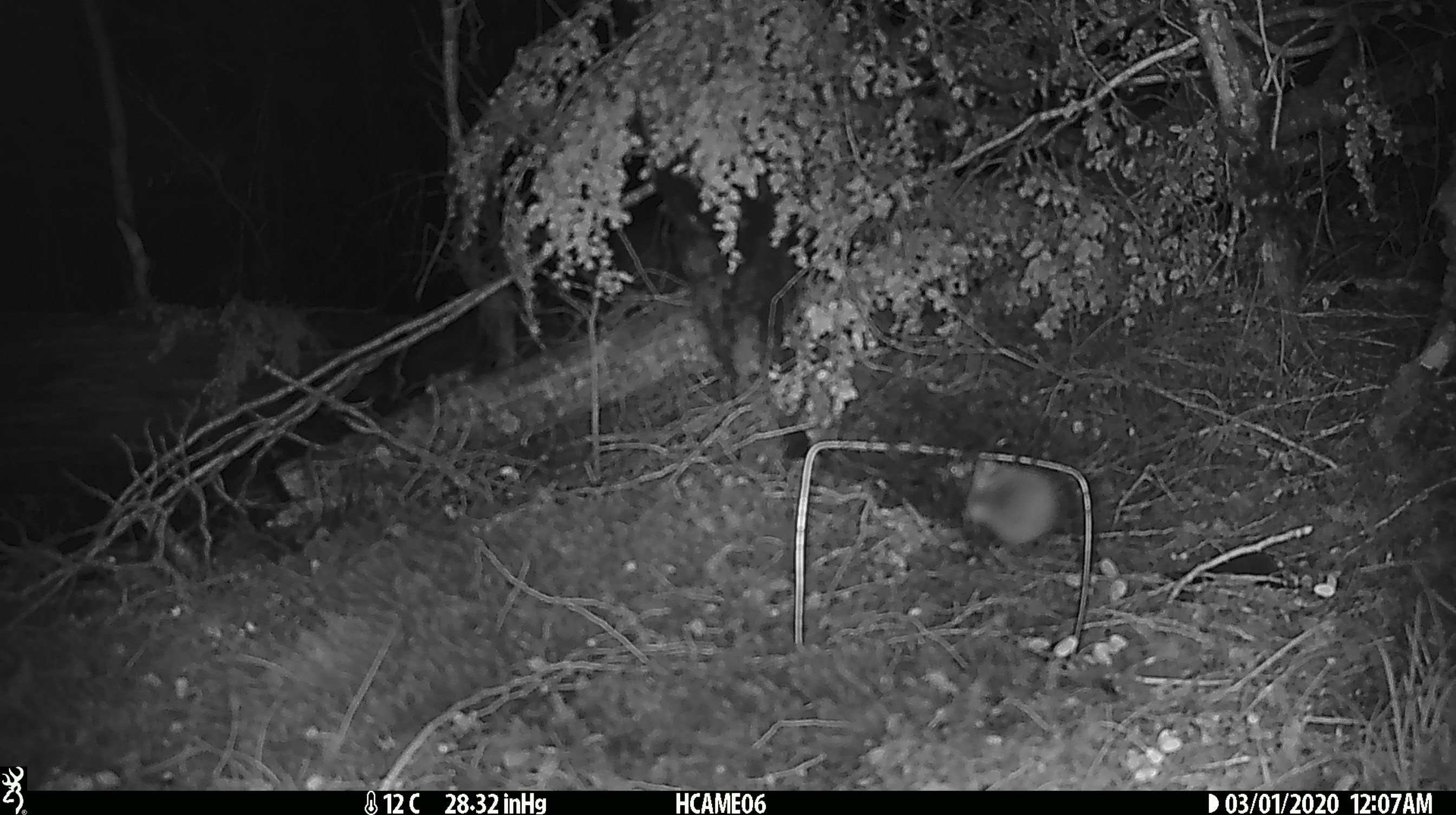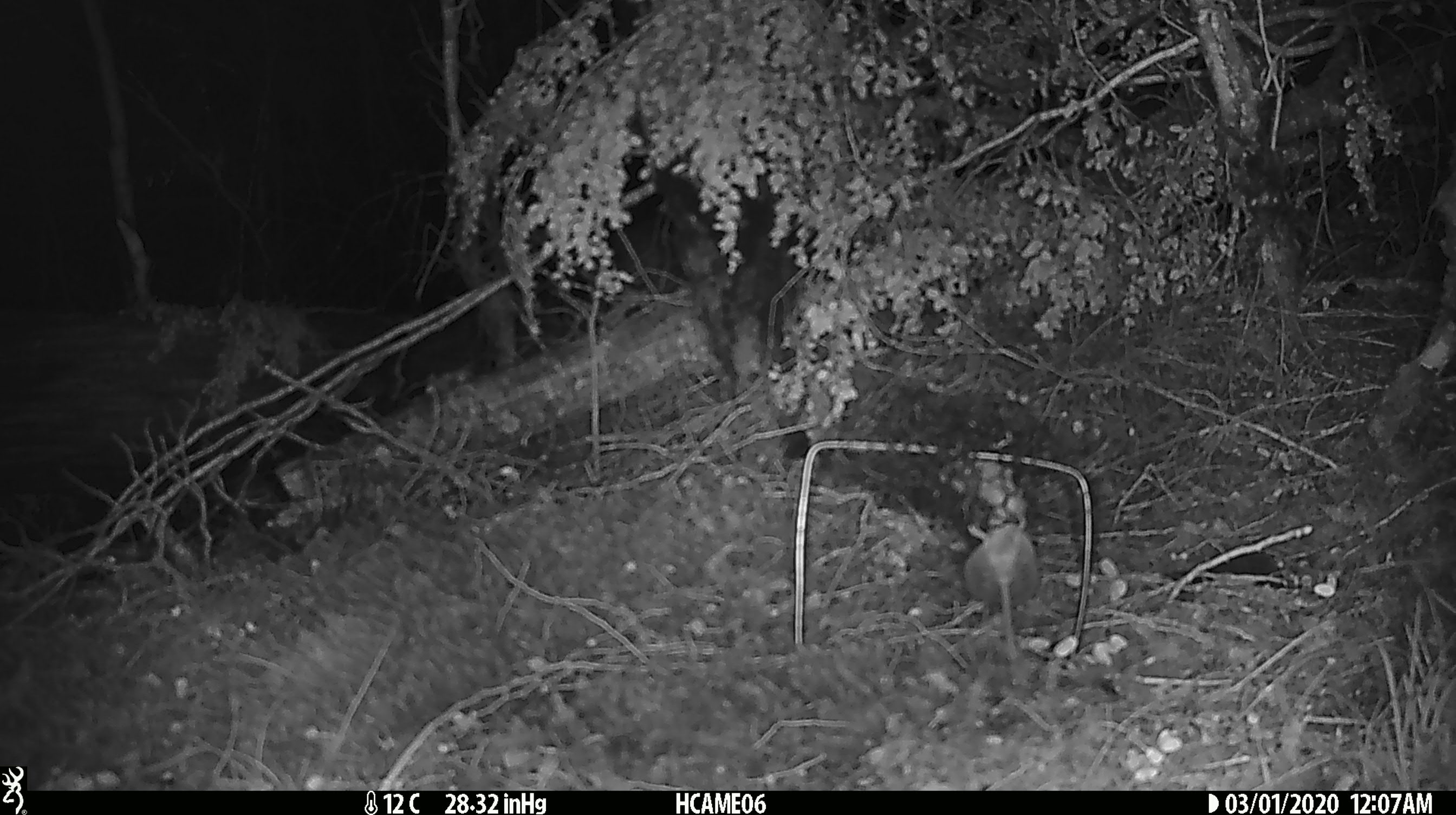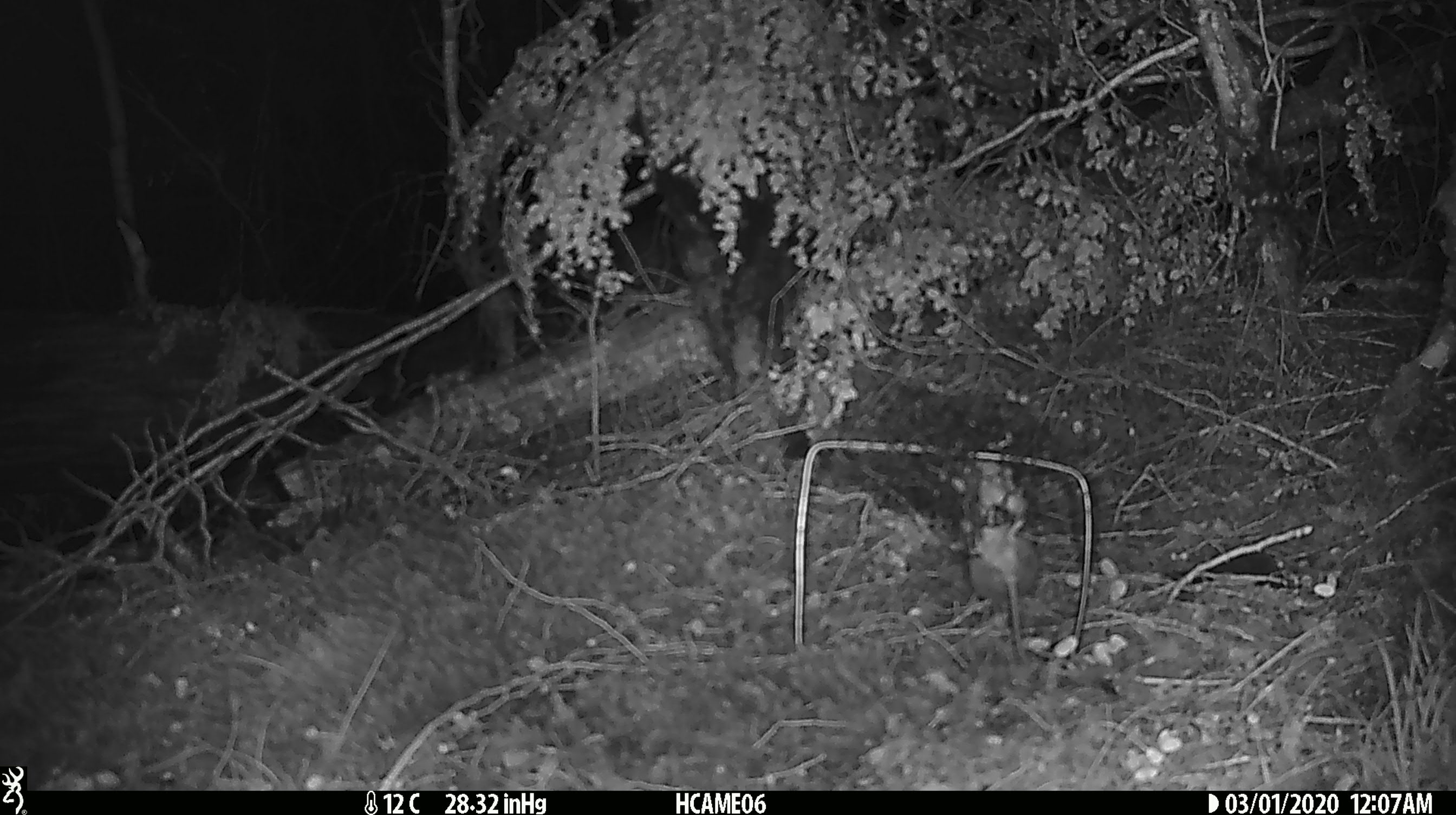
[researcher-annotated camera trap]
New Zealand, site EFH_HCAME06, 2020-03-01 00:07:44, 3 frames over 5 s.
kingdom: Animalia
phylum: Chordata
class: Mammalia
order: Rodentia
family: Muridae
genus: Mus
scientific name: Mus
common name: mouse